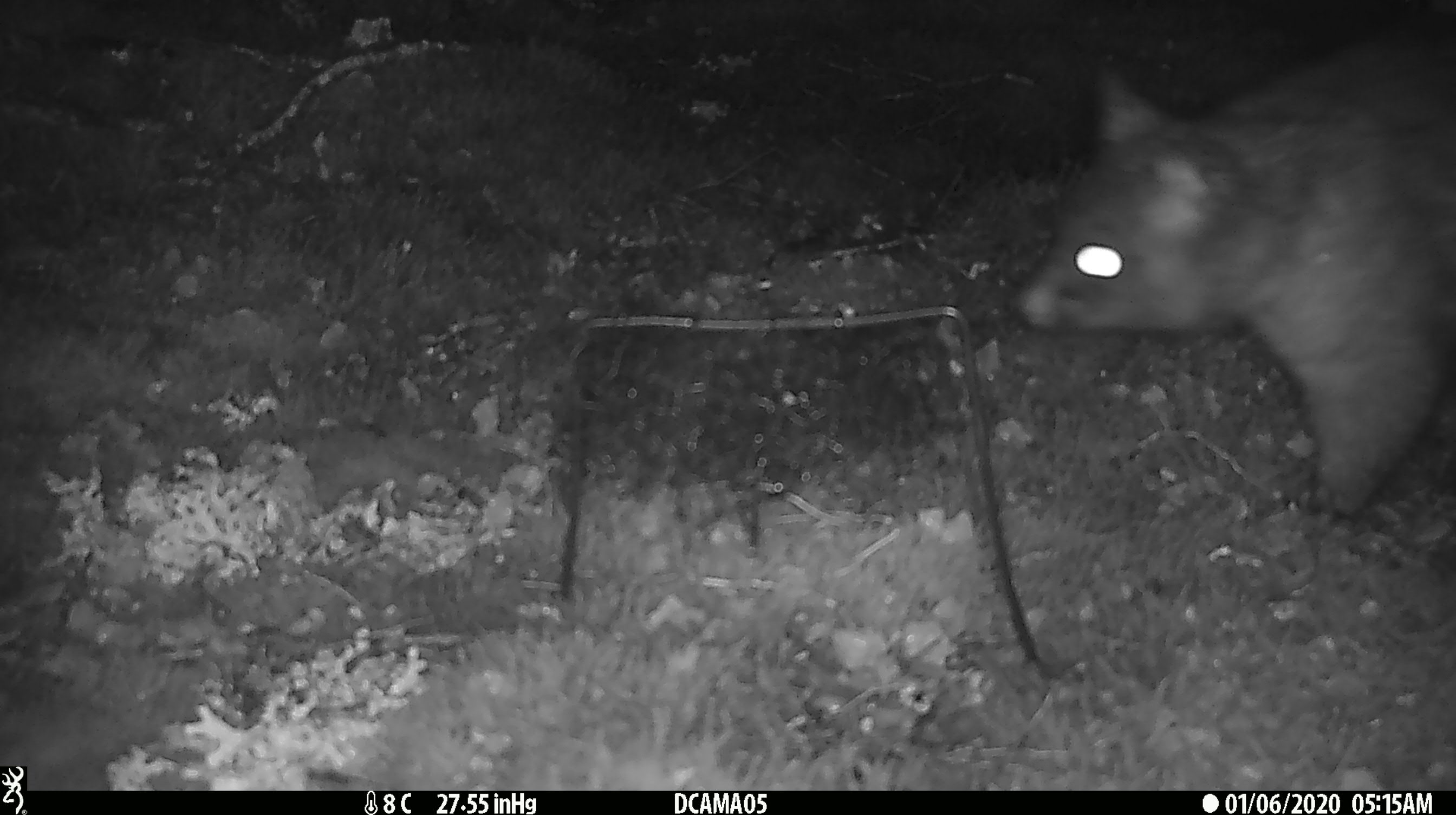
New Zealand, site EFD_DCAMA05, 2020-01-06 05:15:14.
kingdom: Animalia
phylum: Chordata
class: Mammalia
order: Diprotodontia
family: Phalangeridae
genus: Trichosurus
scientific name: Trichosurus vulpecula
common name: common brushtail possum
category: possum